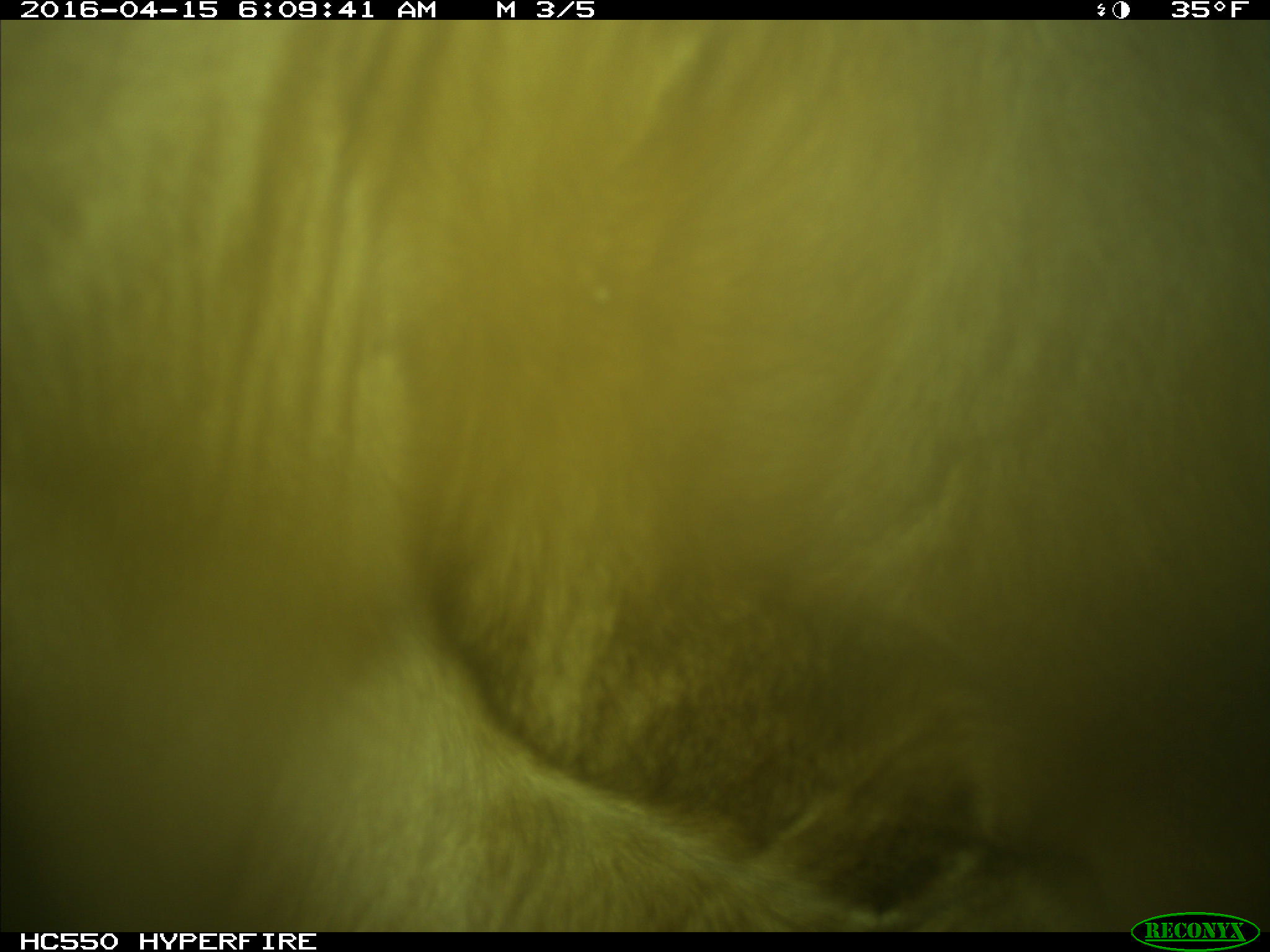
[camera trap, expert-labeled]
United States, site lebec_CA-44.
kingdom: Animalia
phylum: Chordata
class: Mammalia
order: Artiodactyla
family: Bovidae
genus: Bos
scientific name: Bos taurus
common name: domestic cow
Bos taurus (domestic cow).